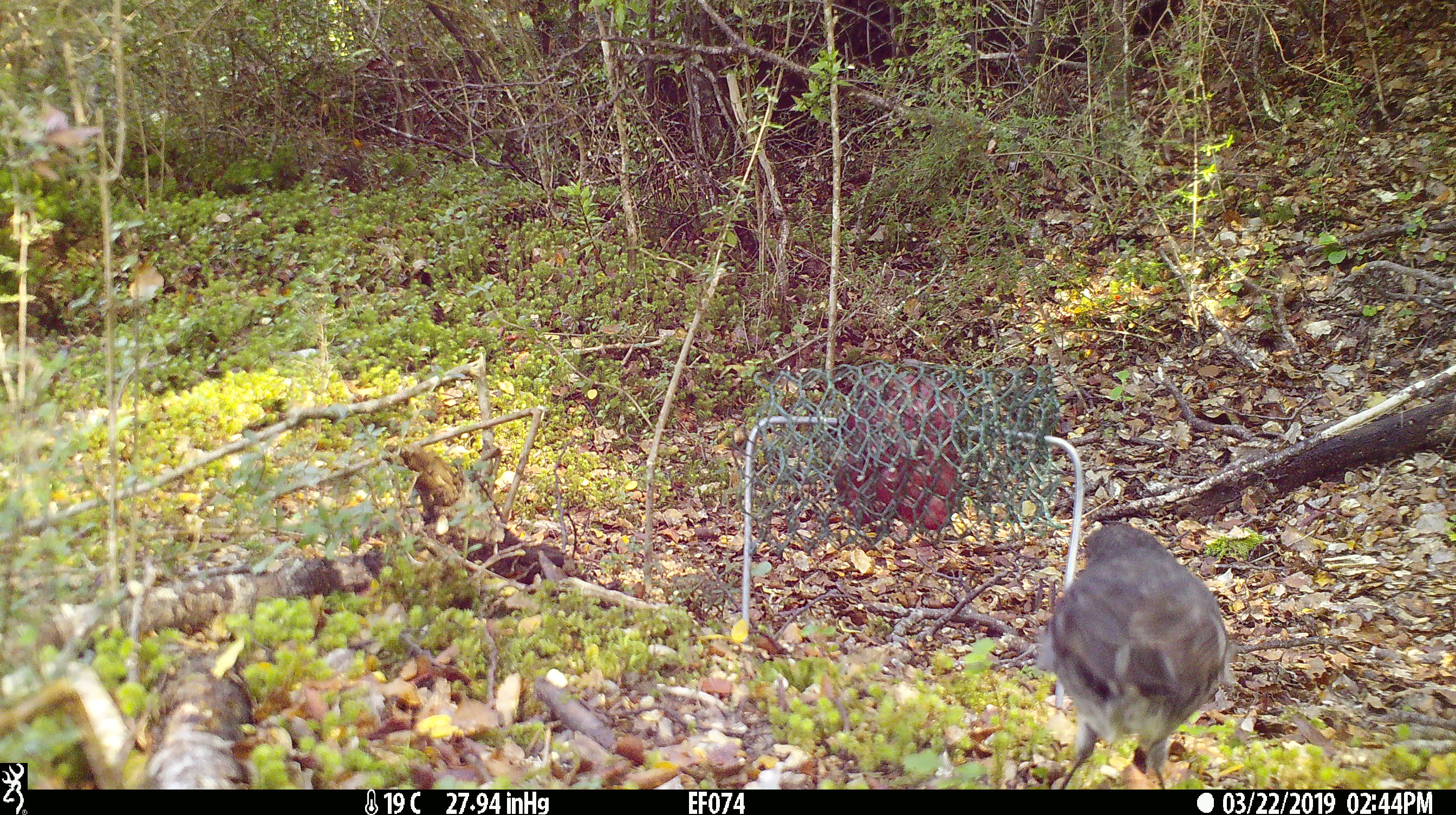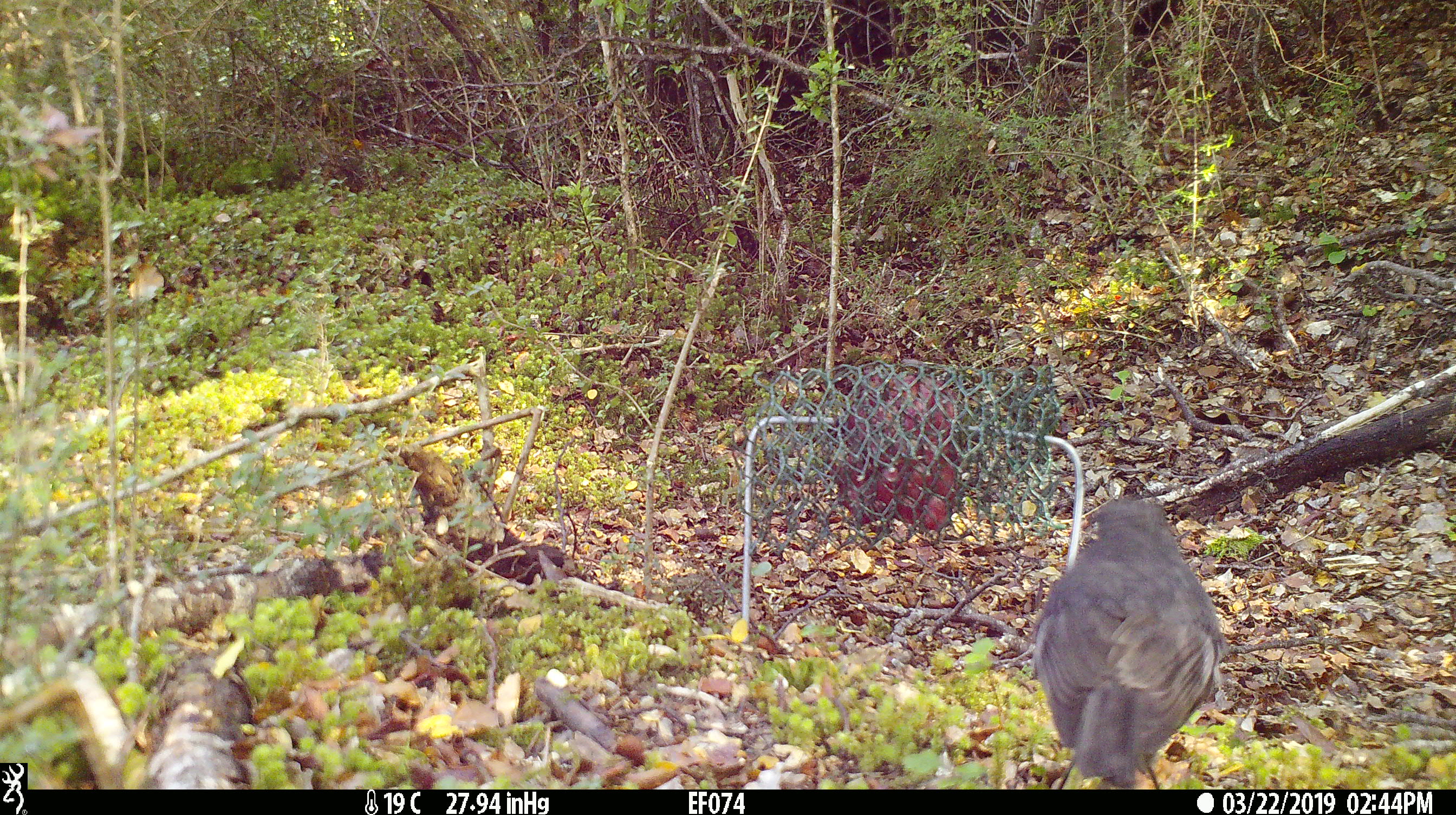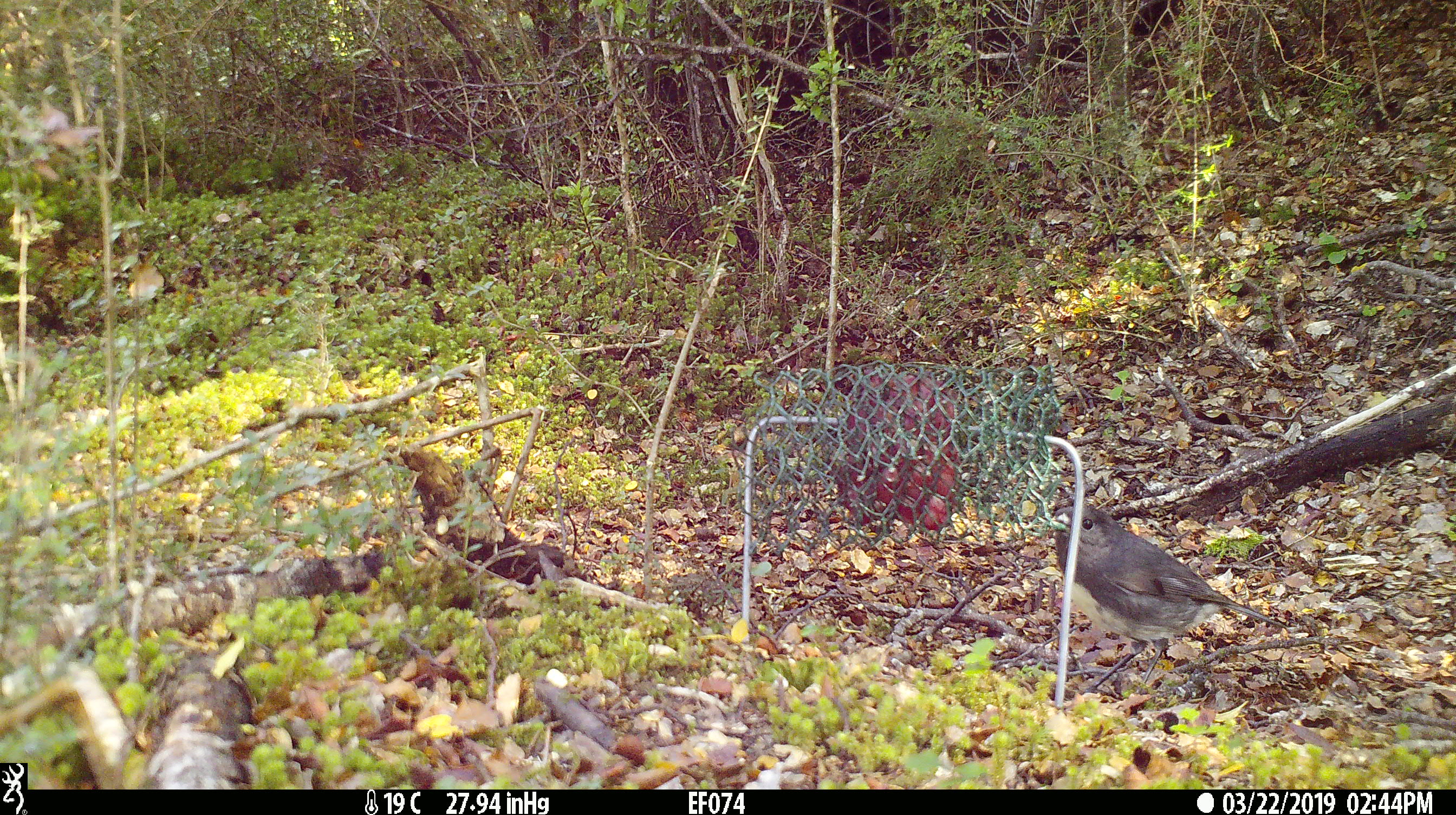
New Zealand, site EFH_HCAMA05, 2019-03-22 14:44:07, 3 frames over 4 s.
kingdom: Animalia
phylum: Chordata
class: Aves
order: Passeriformes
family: Petroicidae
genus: Petroica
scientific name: Petroica australis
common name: new zealand robin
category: robin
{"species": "robin (new zealand robin) (Petroica australis)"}